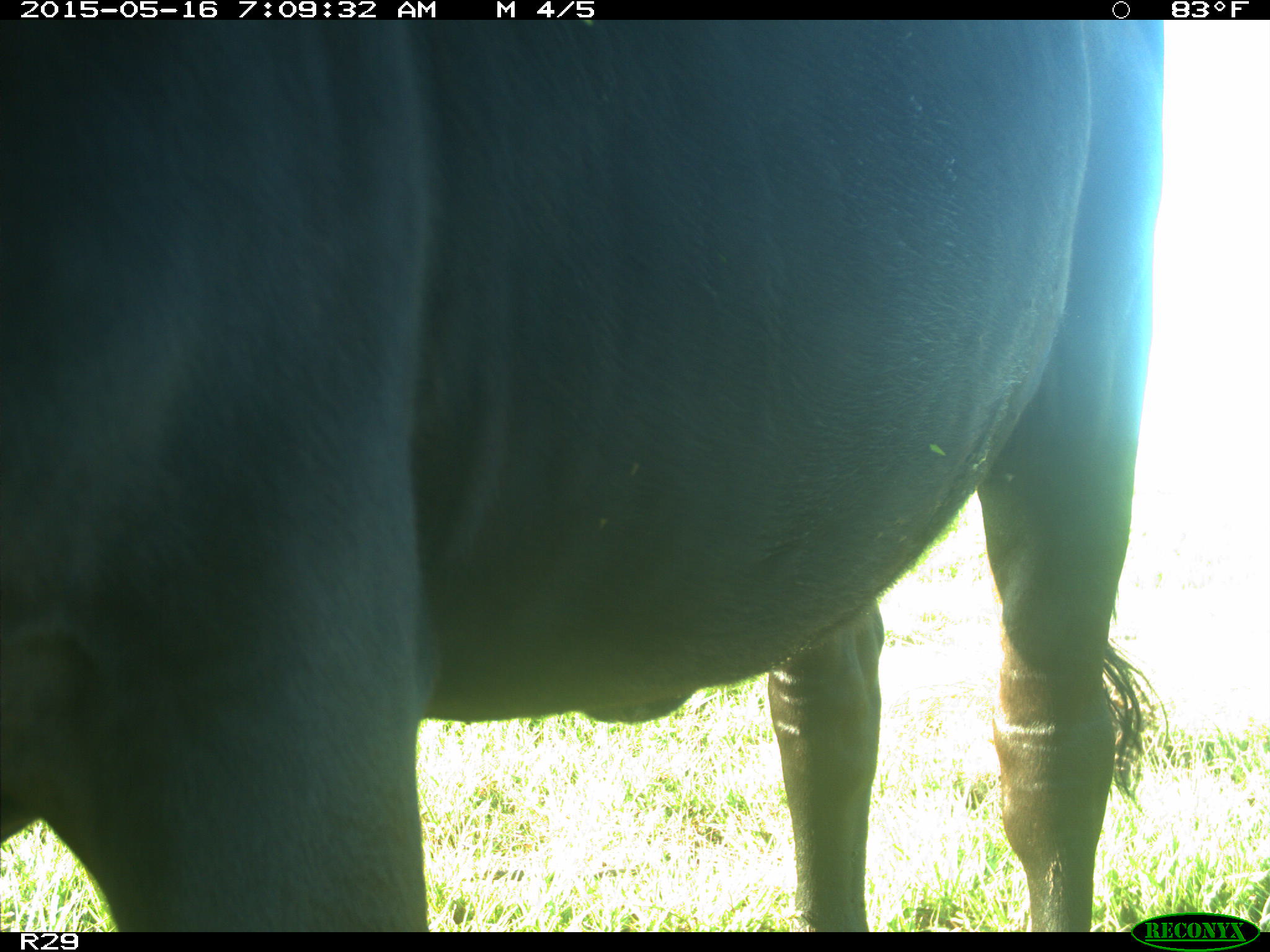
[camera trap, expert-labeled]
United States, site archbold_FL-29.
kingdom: Animalia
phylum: Chordata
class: Mammalia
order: Artiodactyla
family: Bovidae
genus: Bos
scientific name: Bos taurus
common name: domestic cow